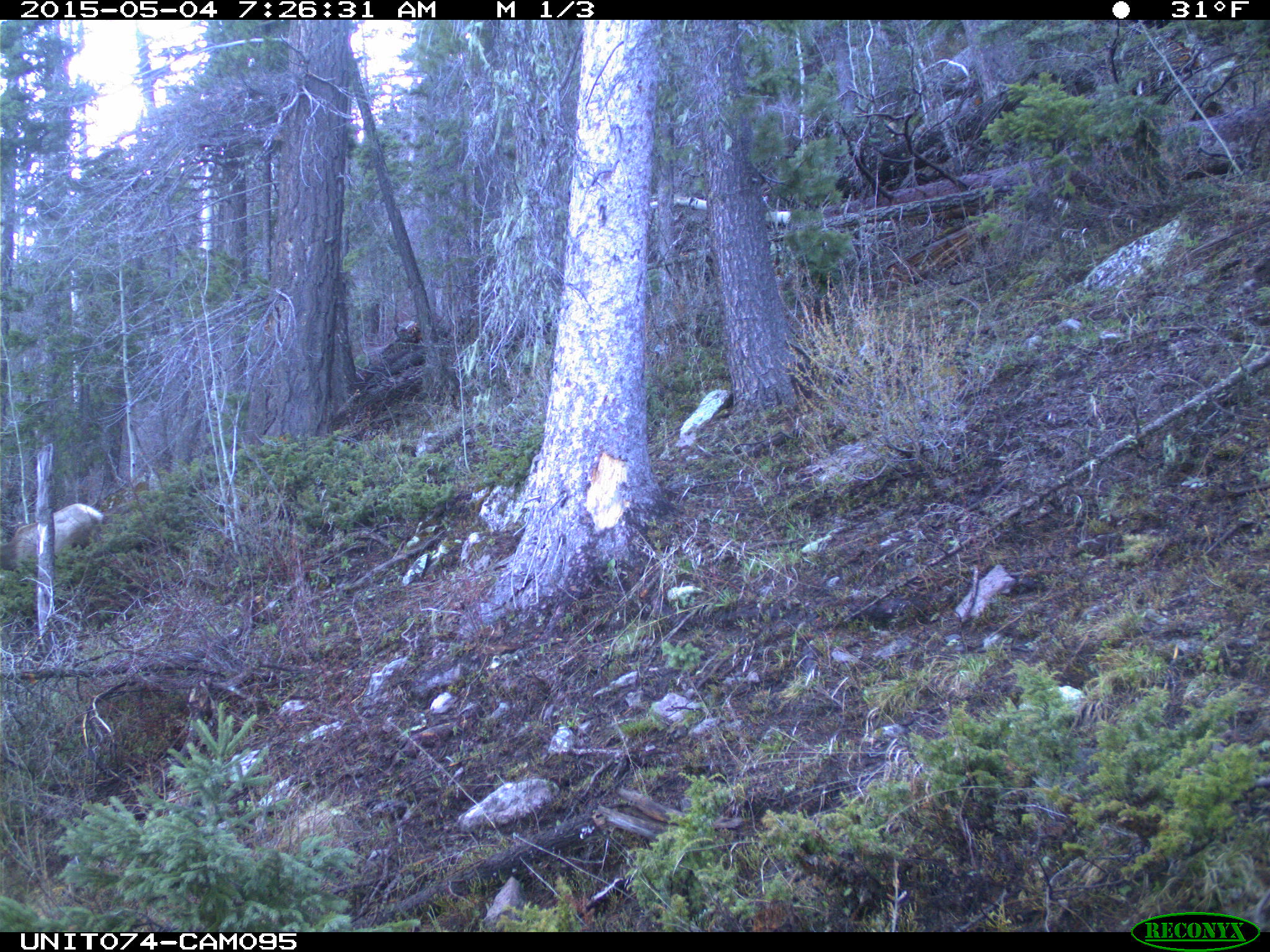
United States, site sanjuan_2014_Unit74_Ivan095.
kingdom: Animalia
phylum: Chordata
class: Mammalia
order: Artiodactyla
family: Cervidae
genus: Cervus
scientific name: Cervus elaphus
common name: red deer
Cervus elaphus (red deer).